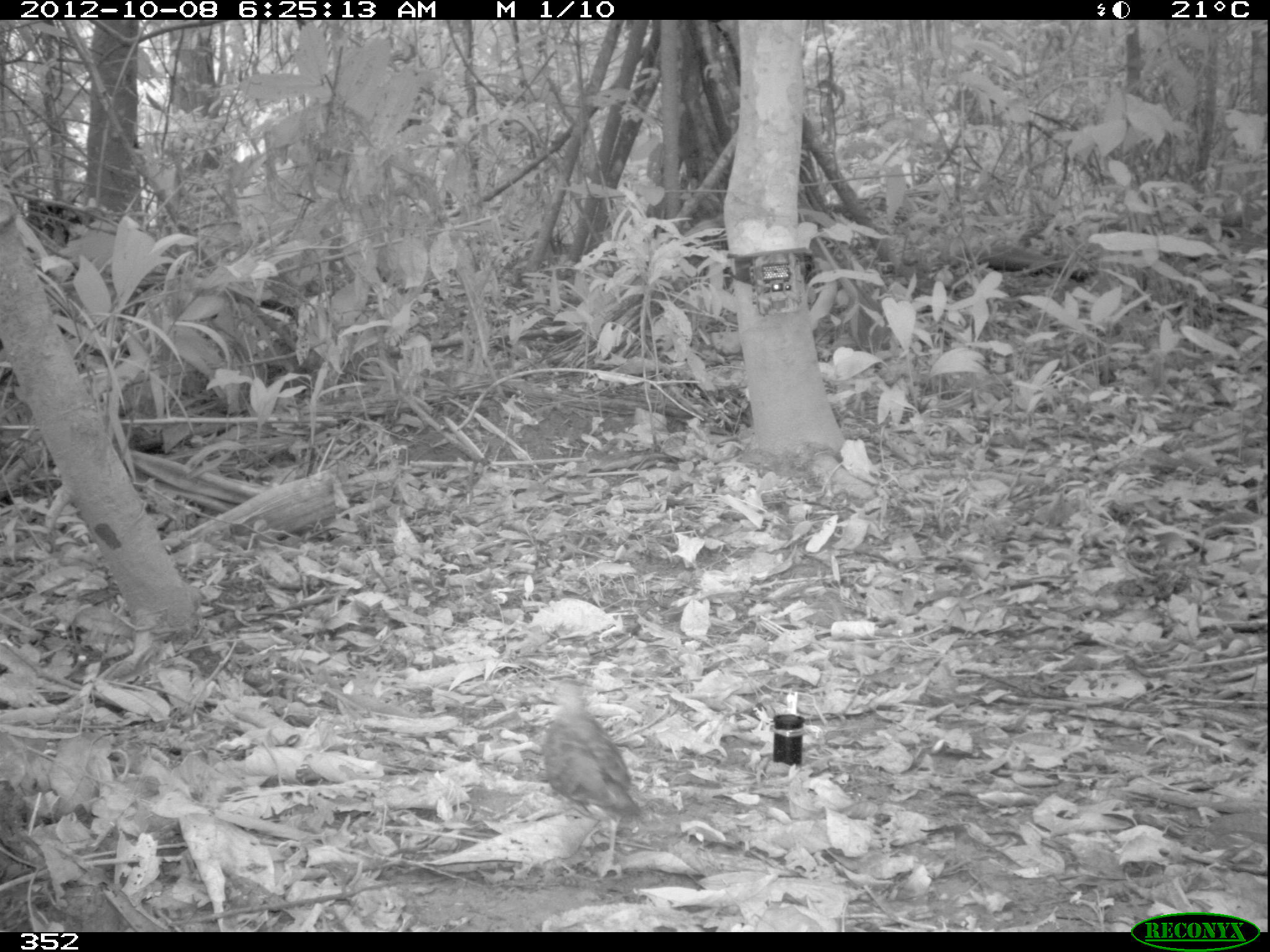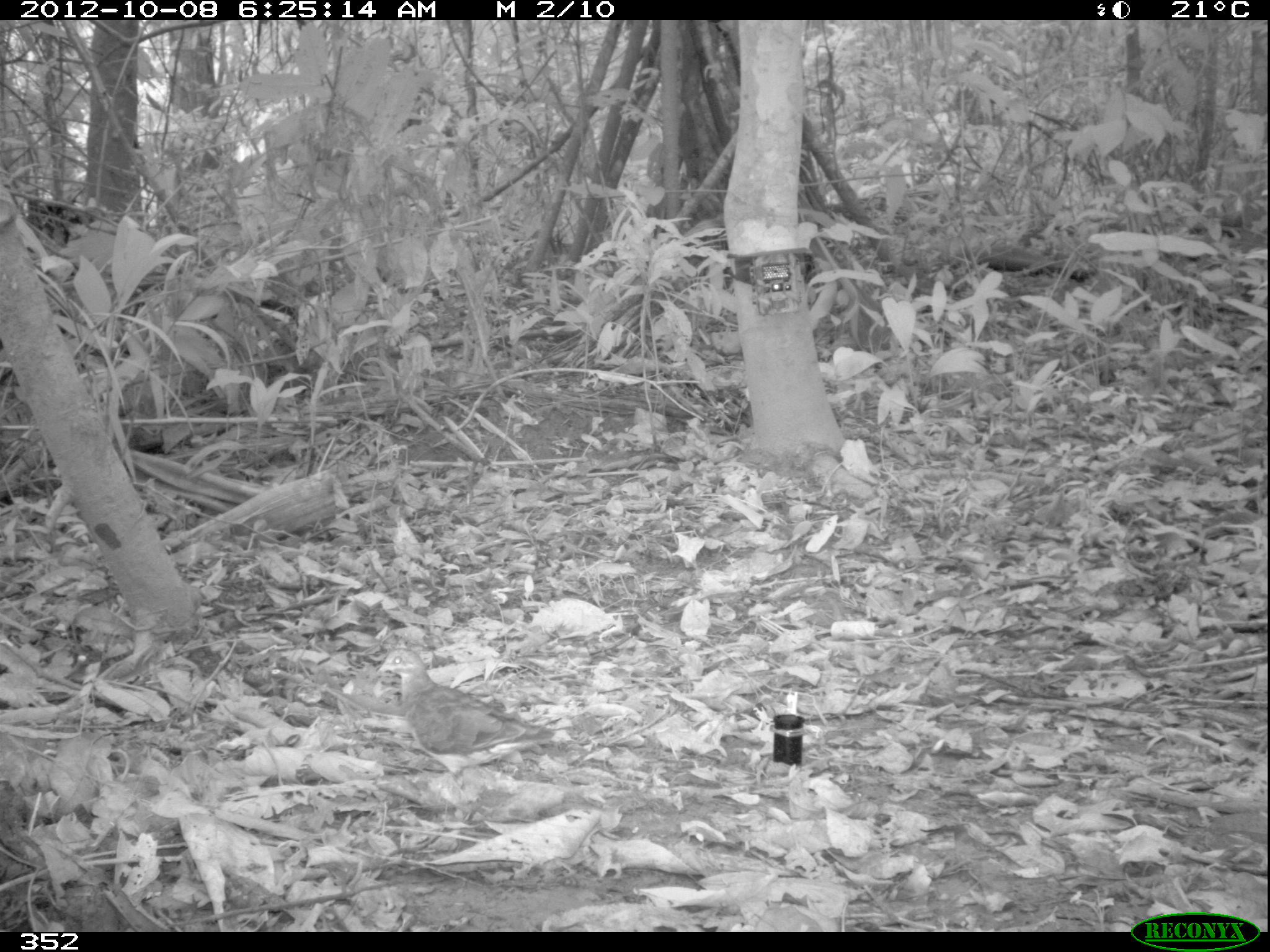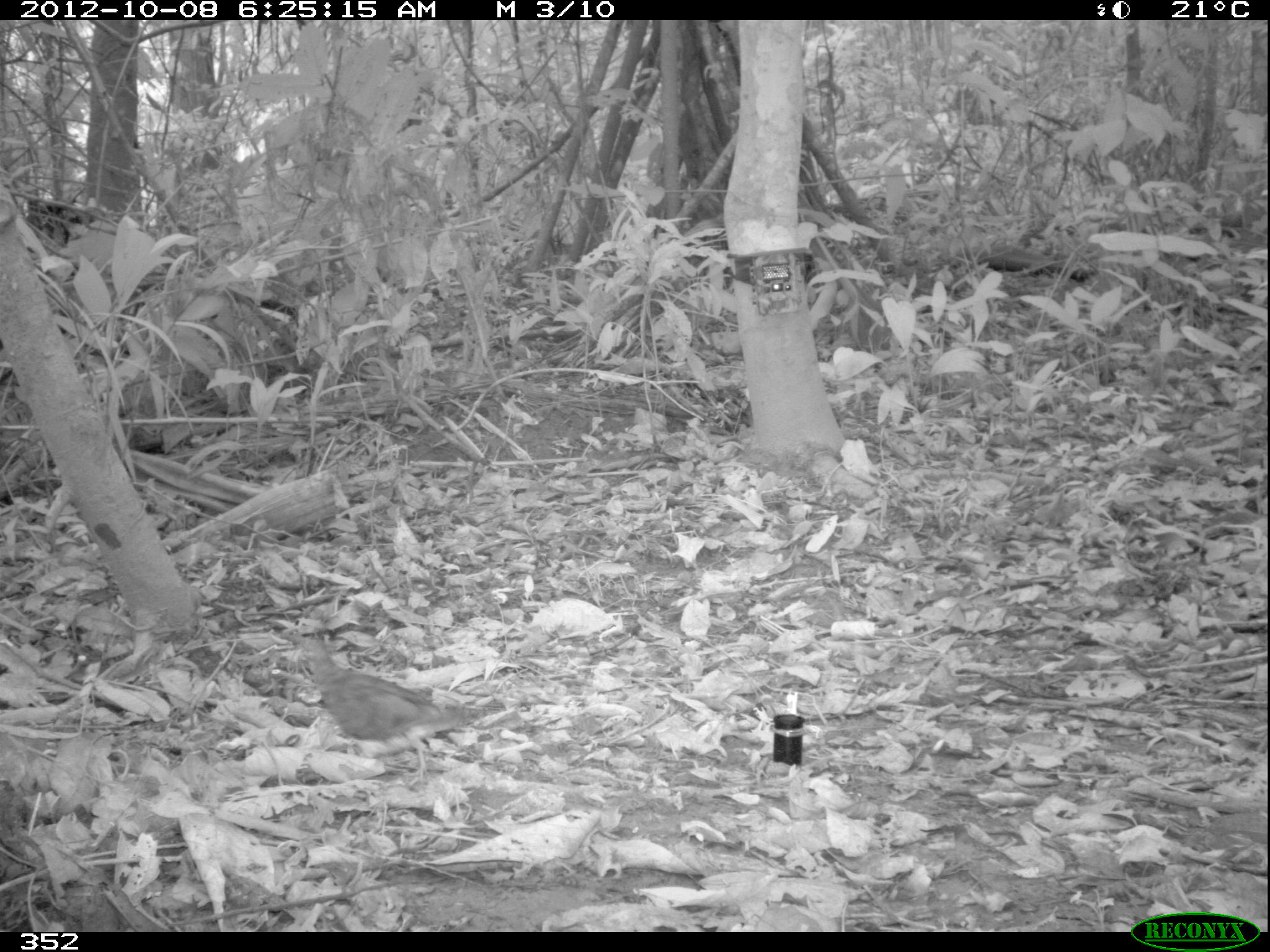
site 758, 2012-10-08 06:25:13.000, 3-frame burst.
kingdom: Animalia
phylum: Chordata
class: Aves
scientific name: Aves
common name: bird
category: unknown bird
Unknown bird (bird) (Aves).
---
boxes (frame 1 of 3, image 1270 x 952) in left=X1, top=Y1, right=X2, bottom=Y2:
unknown bird: left=540, top=682, right=643, bottom=878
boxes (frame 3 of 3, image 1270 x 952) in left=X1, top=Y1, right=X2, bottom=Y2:
unknown bird: left=299, top=638, right=507, bottom=790